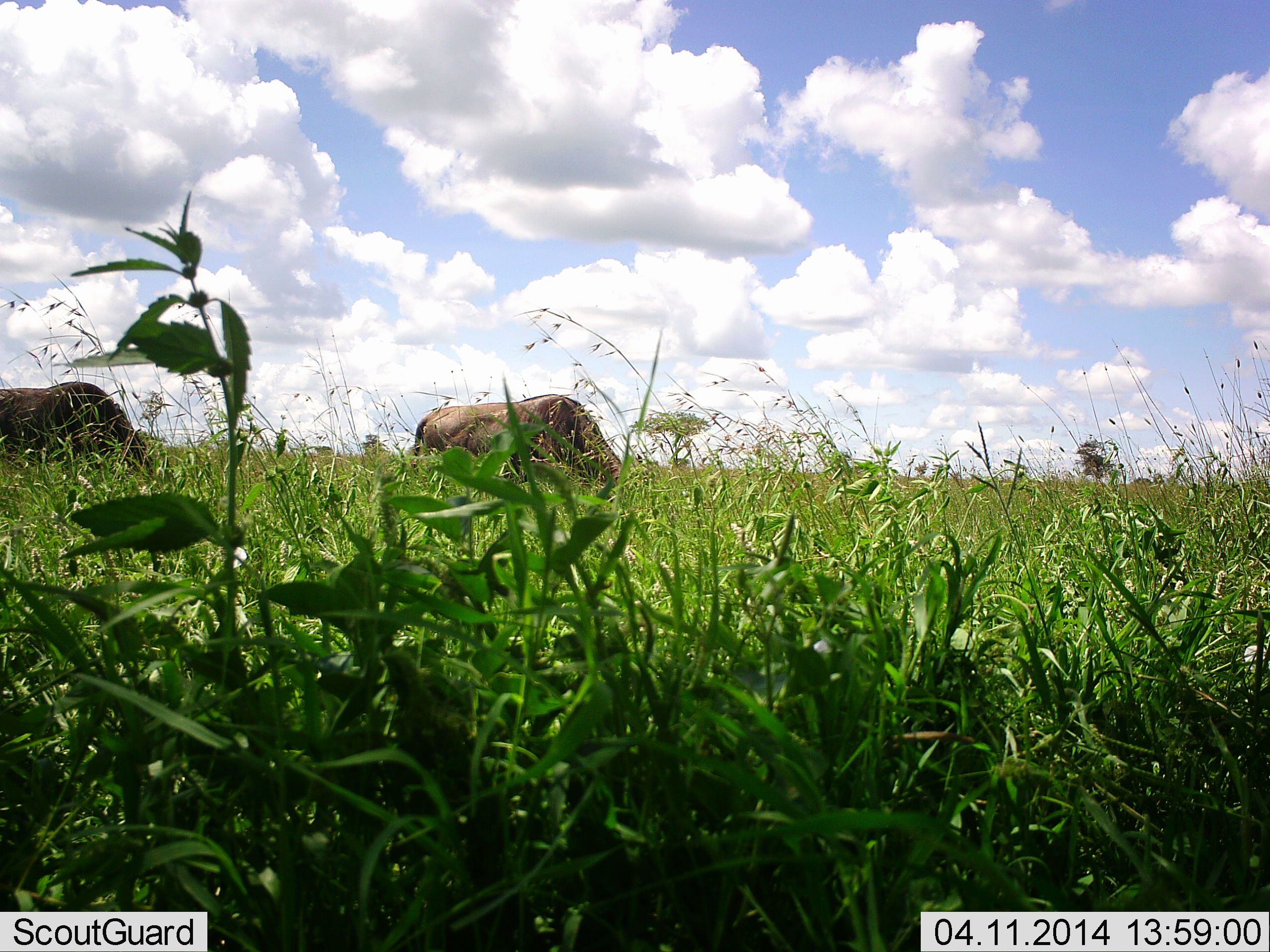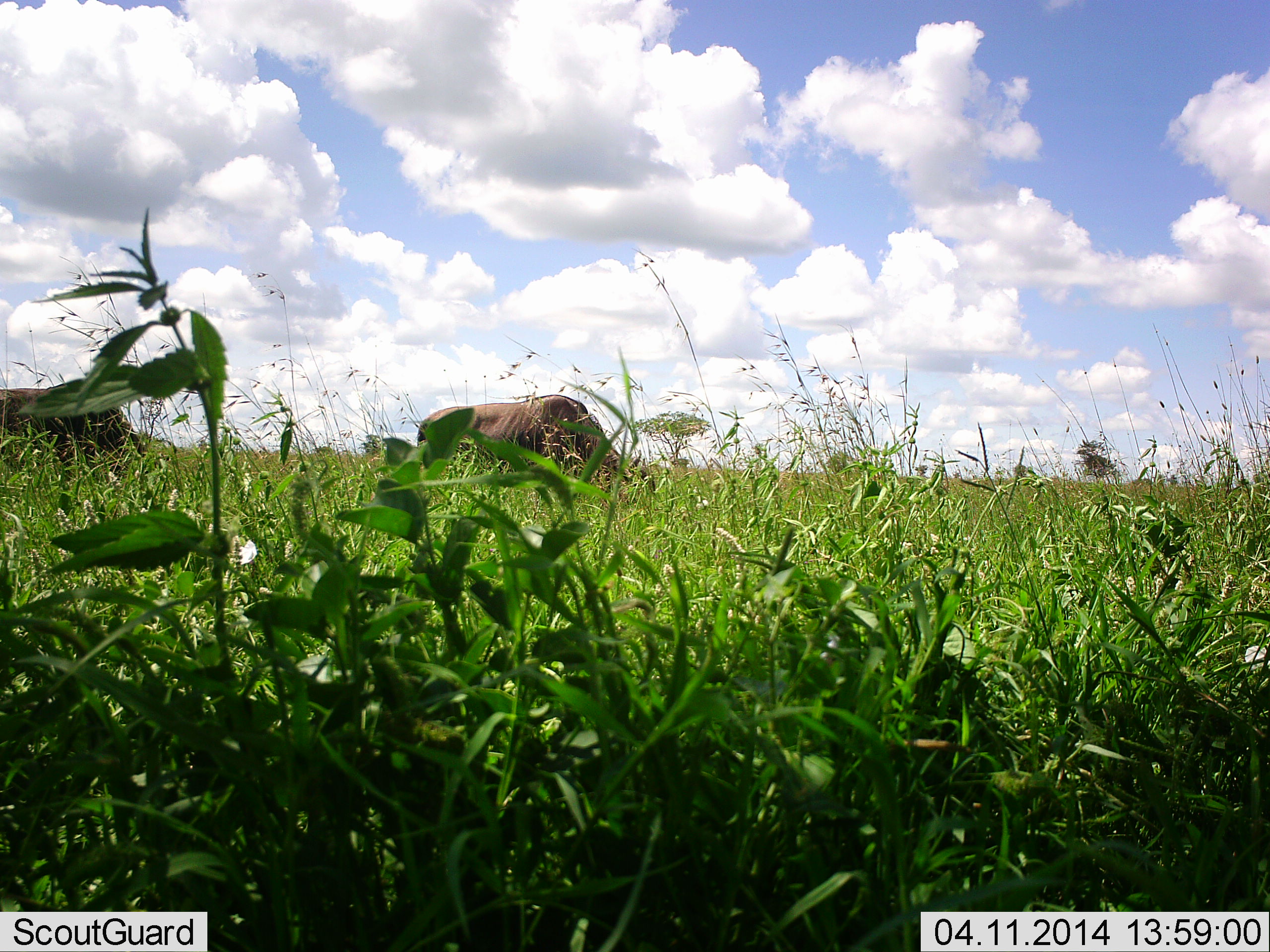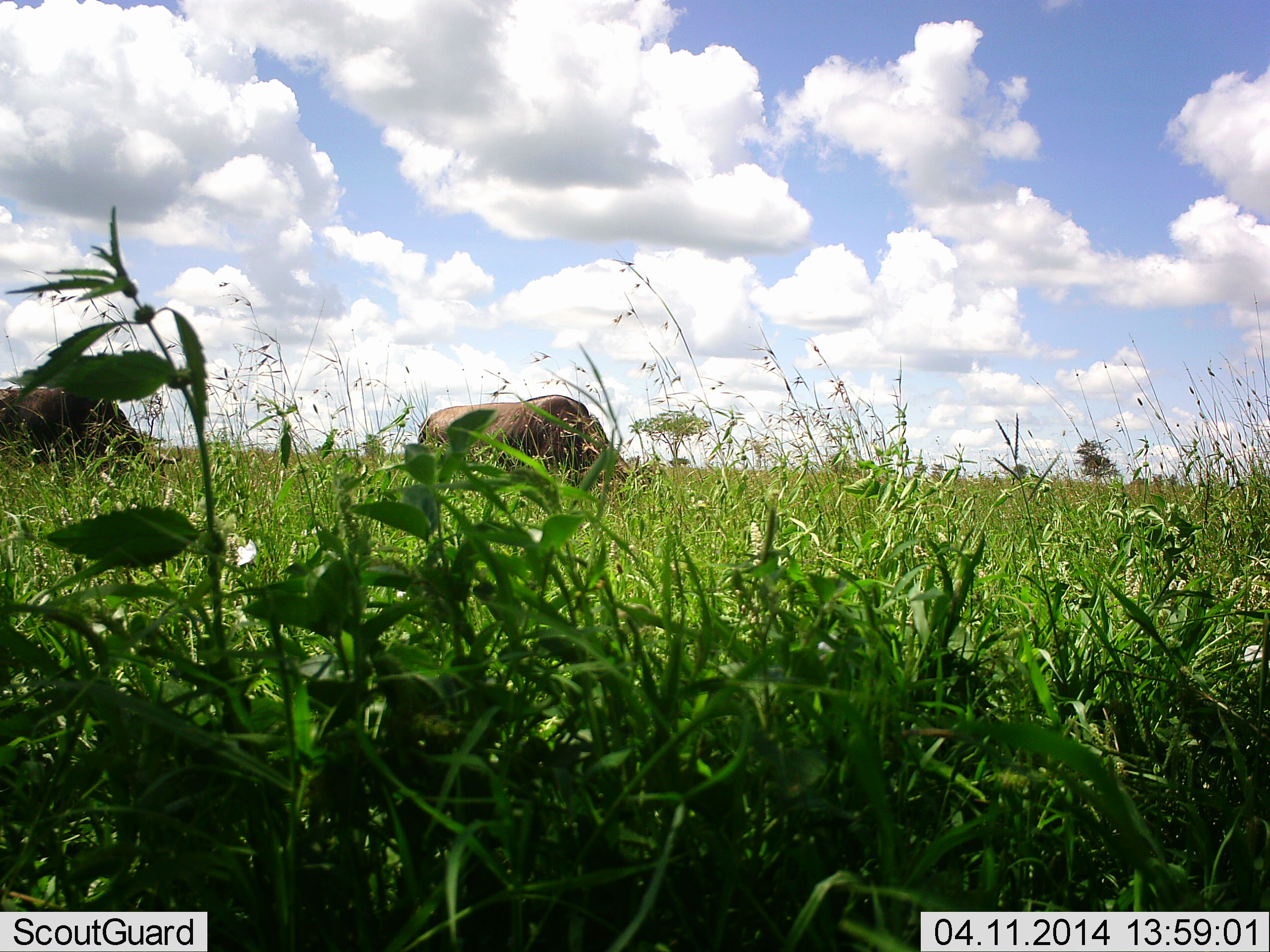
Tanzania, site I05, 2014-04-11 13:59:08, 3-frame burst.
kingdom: Animalia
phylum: Chordata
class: Mammalia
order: Artiodactyla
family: Bovidae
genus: Connochaetes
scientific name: Connochaetes taurinus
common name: blue wildebeest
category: wildebeest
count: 2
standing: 30%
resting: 0%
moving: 0%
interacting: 0%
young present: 0%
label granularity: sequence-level